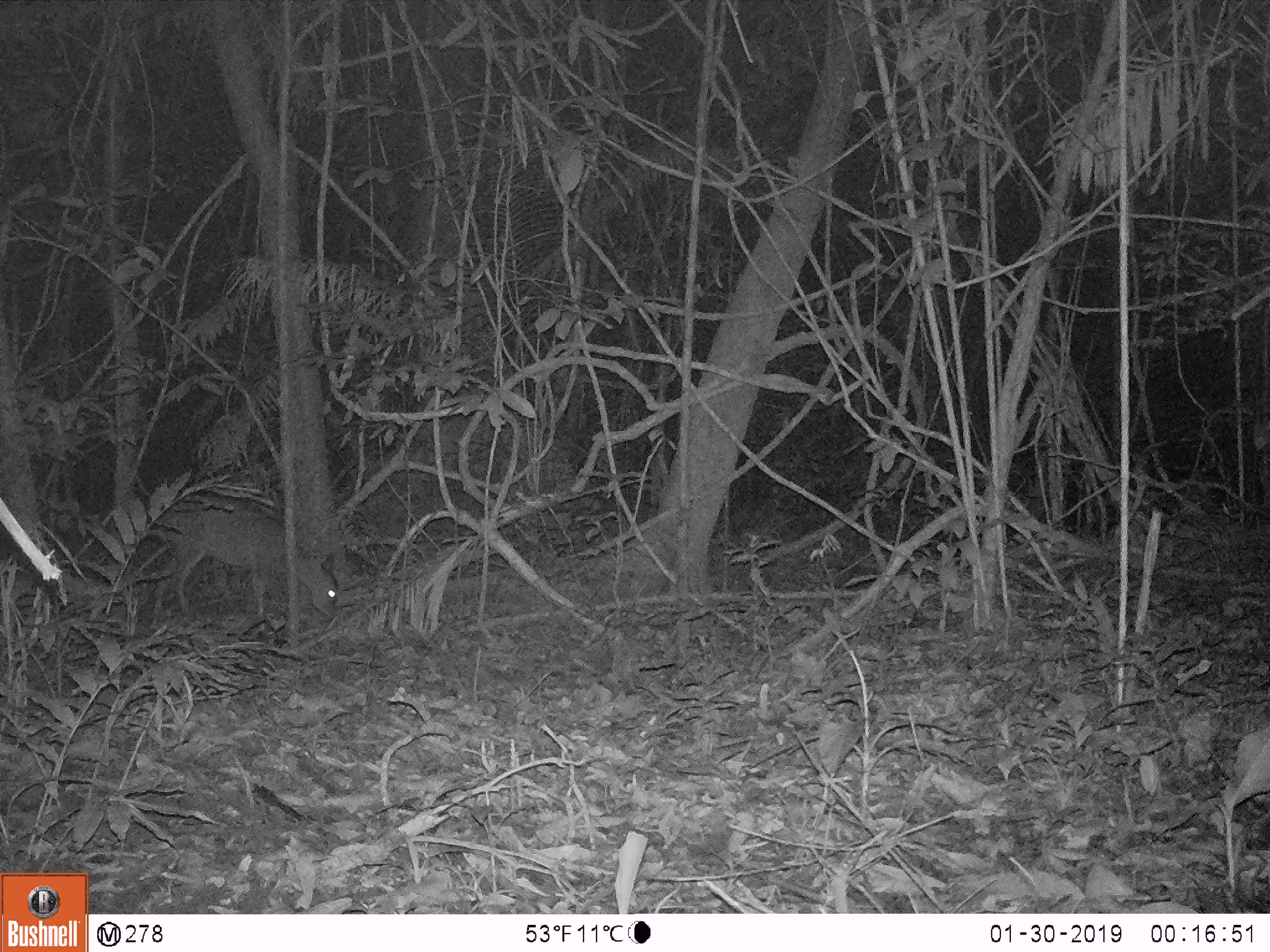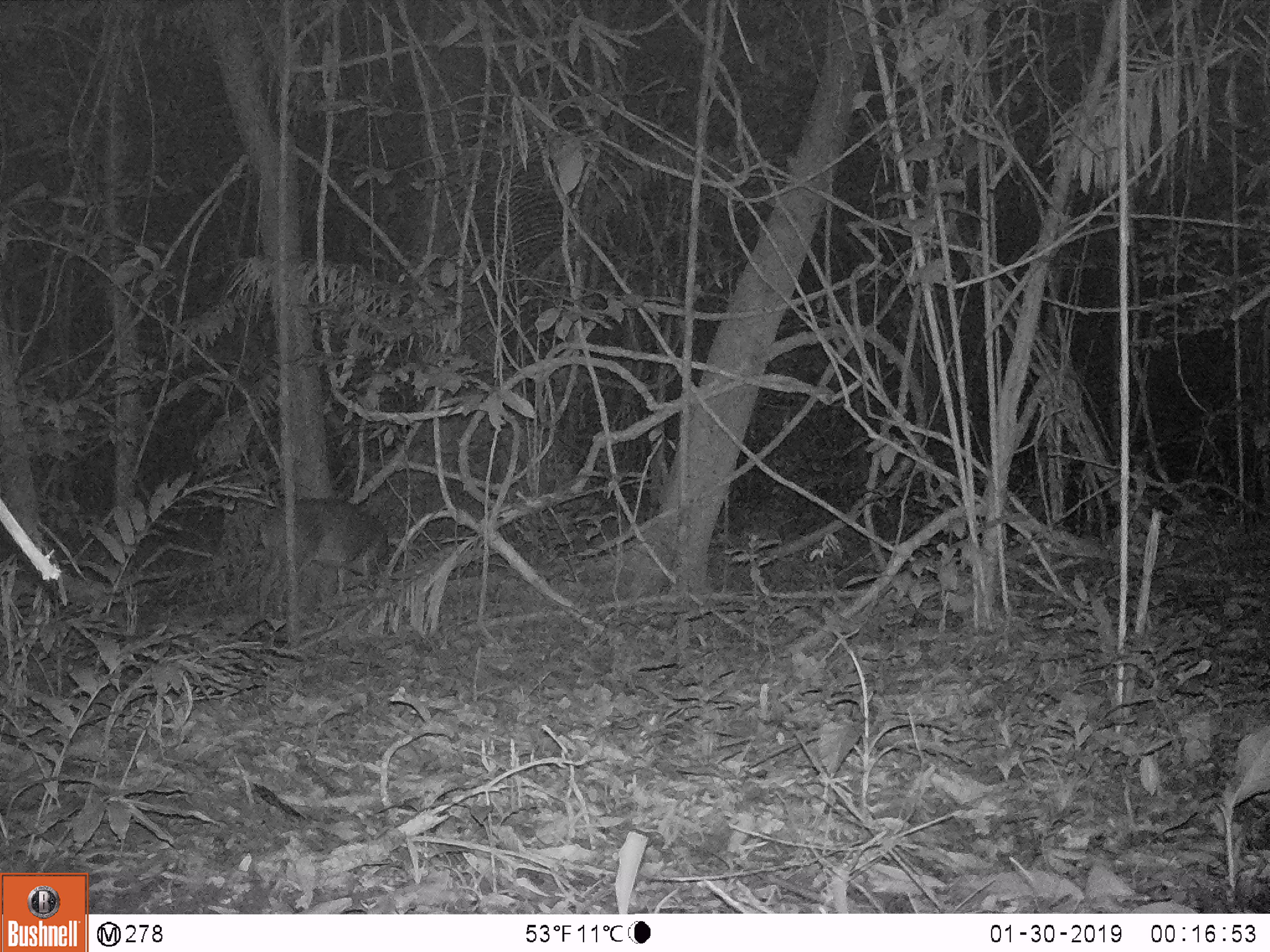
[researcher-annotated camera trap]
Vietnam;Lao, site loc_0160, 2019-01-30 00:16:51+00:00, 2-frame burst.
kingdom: Animalia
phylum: Chordata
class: Mammalia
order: Artiodactyla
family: Cervidae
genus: Muntiacus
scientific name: Muntiacus vuquangensis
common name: large-antlered muntjac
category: large antlered muntjac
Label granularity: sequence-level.